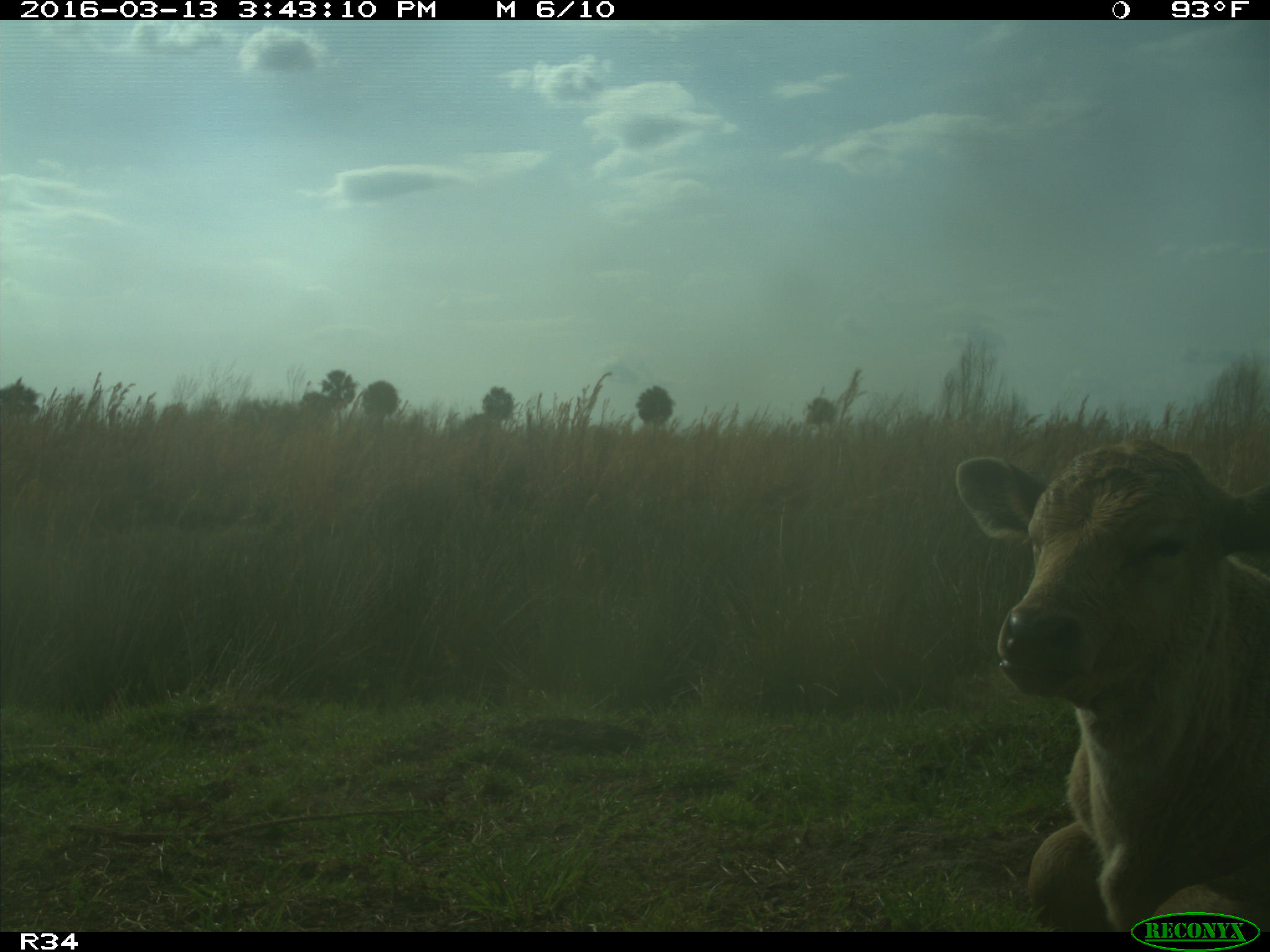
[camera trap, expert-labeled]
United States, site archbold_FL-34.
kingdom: Animalia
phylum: Chordata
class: Mammalia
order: Artiodactyla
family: Bovidae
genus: Bos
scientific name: Bos taurus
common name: domestic cow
Bos taurus (domestic cow).